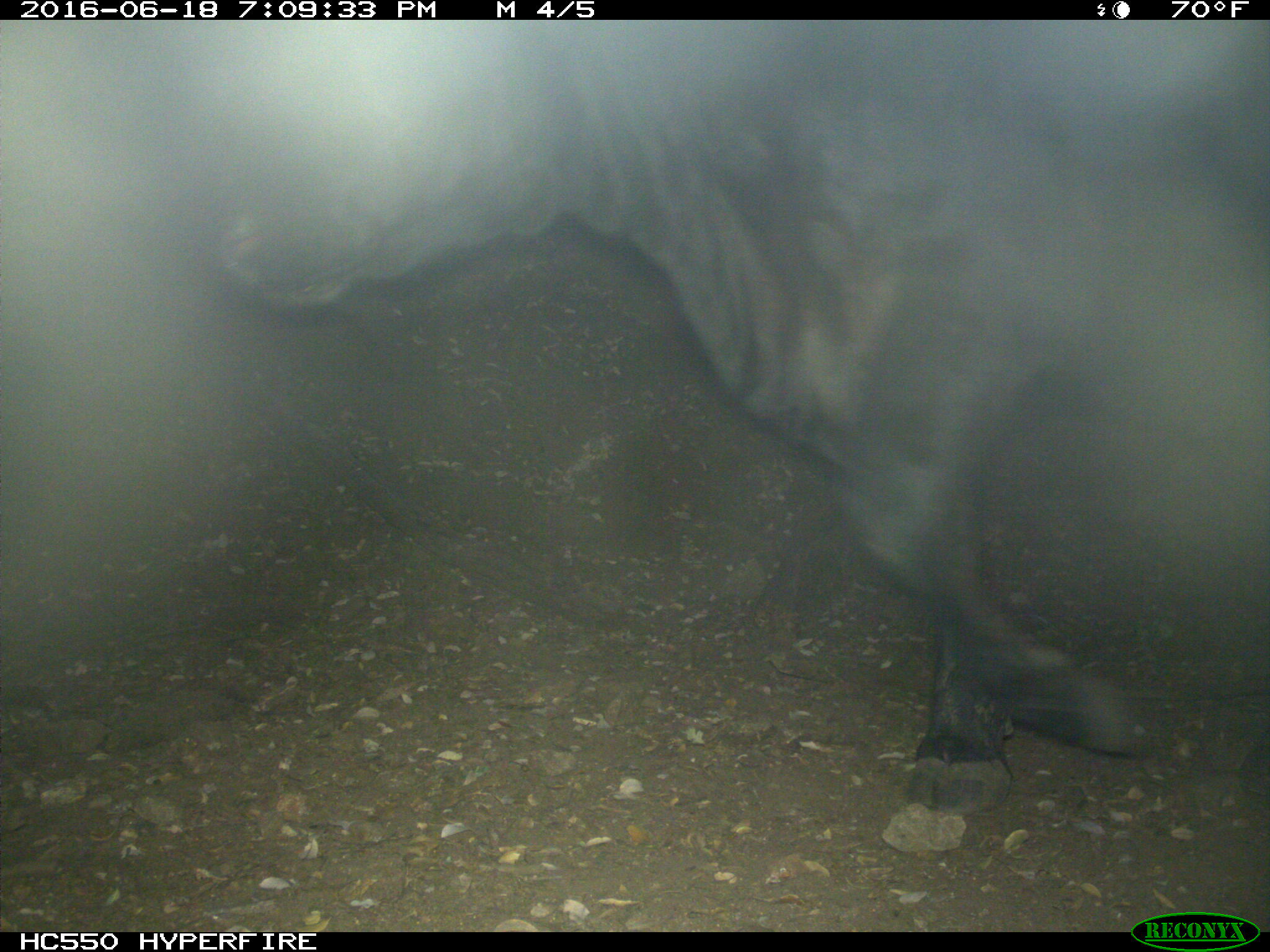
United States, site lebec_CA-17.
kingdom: Animalia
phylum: Chordata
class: Mammalia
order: Artiodactyla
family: Bovidae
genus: Bos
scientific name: Bos taurus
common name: domestic cow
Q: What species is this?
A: Bos taurus (domestic cow).